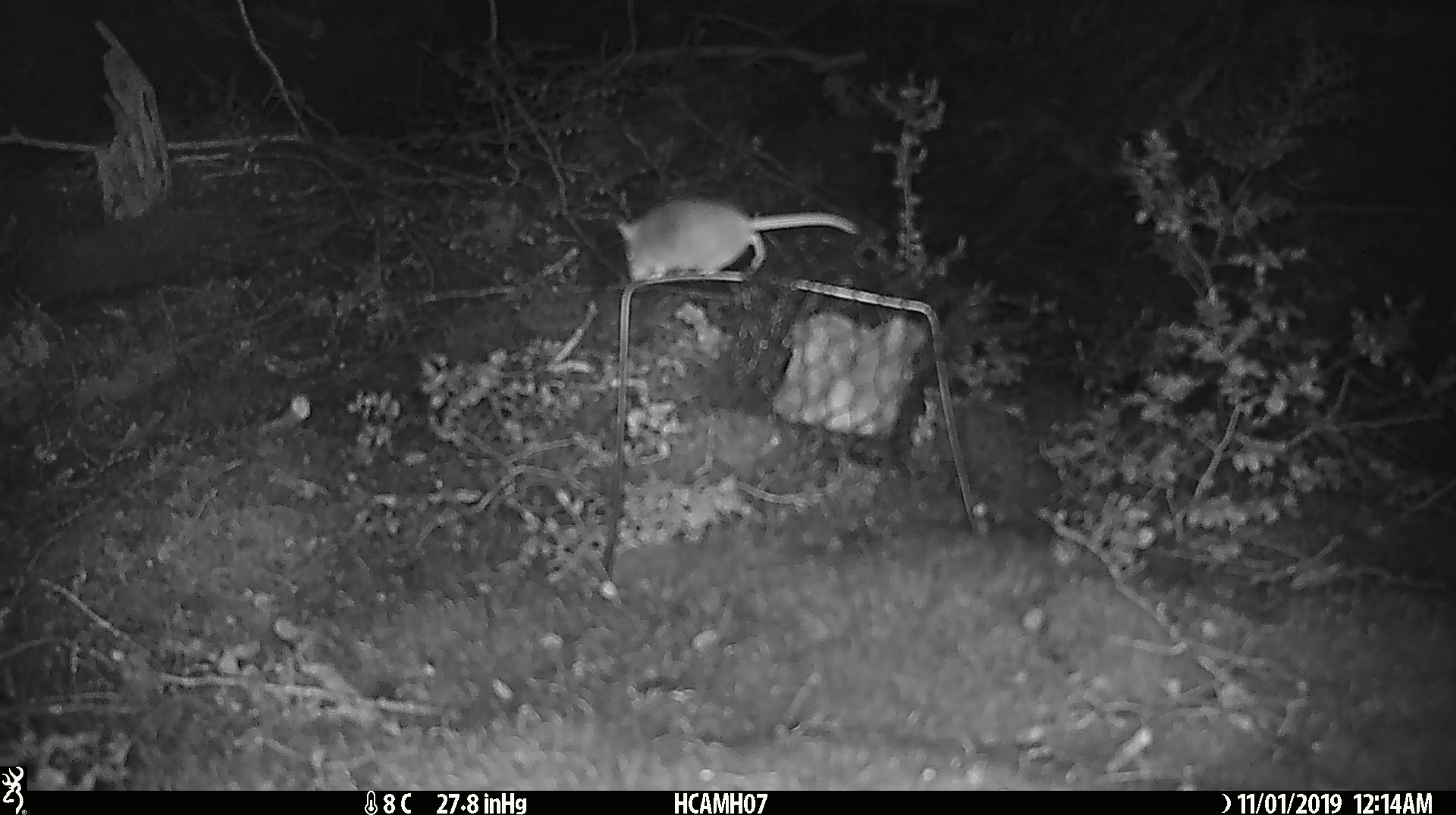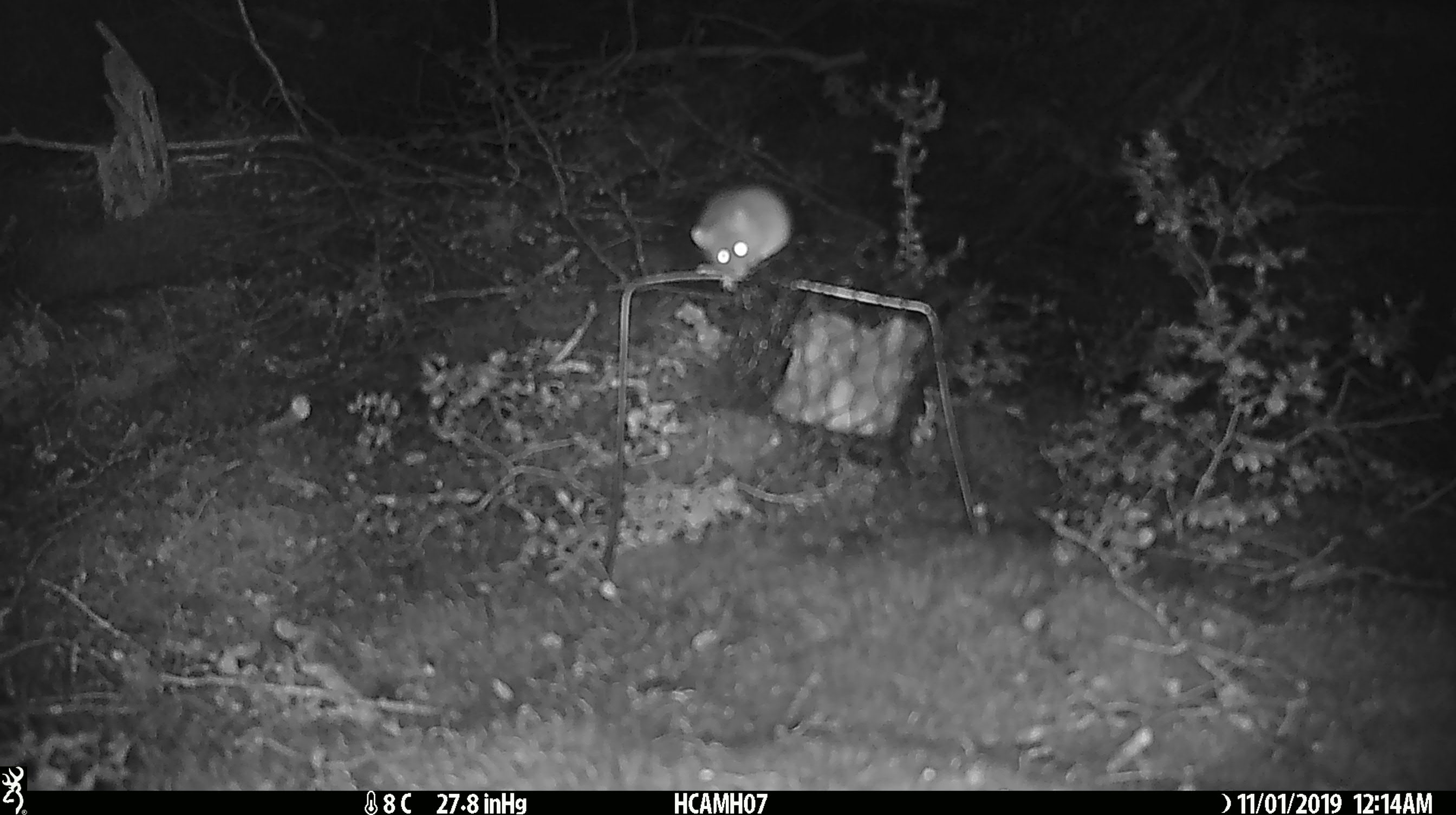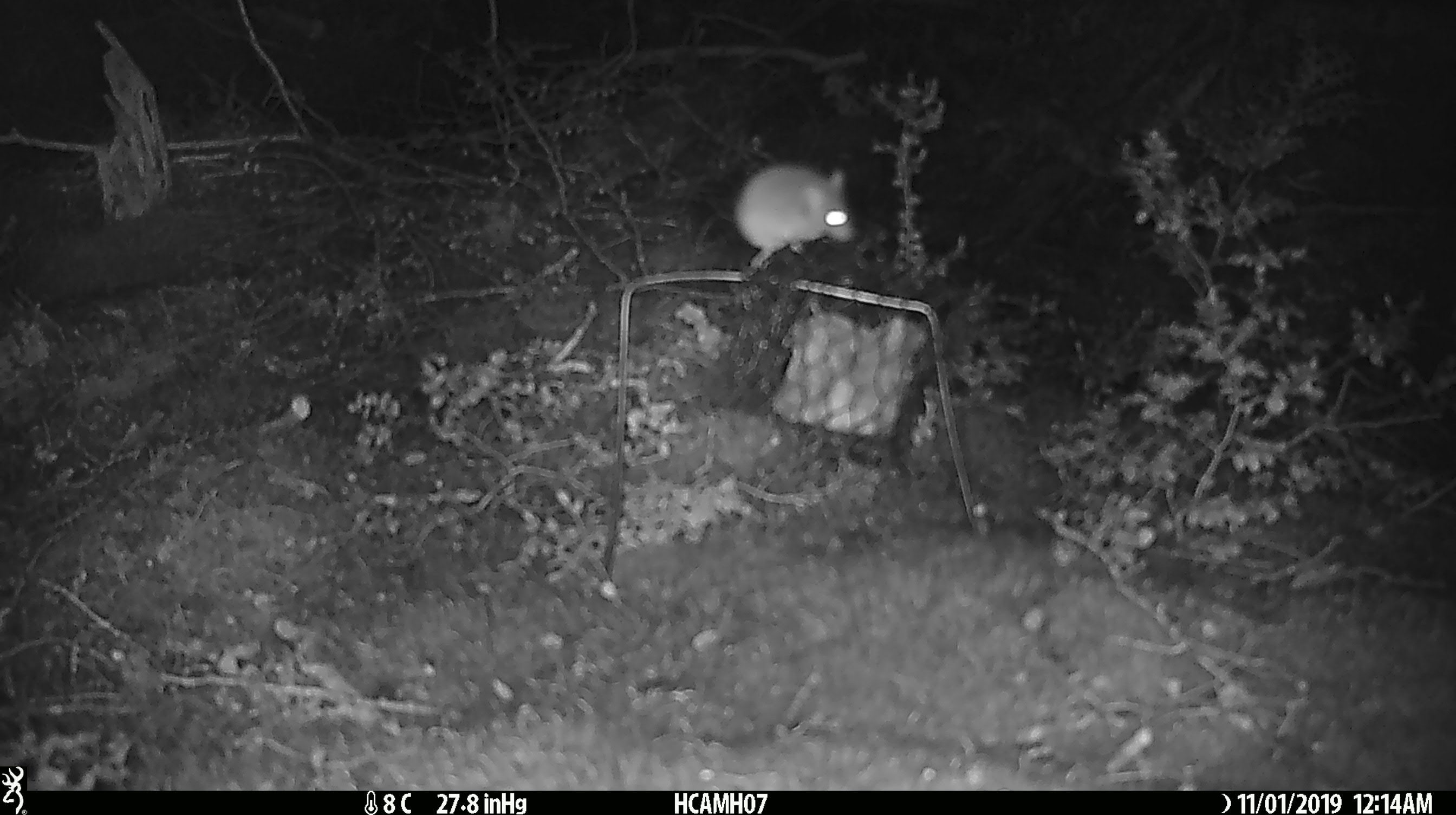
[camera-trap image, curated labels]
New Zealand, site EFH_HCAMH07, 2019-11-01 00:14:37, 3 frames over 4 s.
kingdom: Animalia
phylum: Chordata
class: Mammalia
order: Rodentia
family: Muridae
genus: Mus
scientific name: Mus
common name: mouse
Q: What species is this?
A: Mouse (Mus).